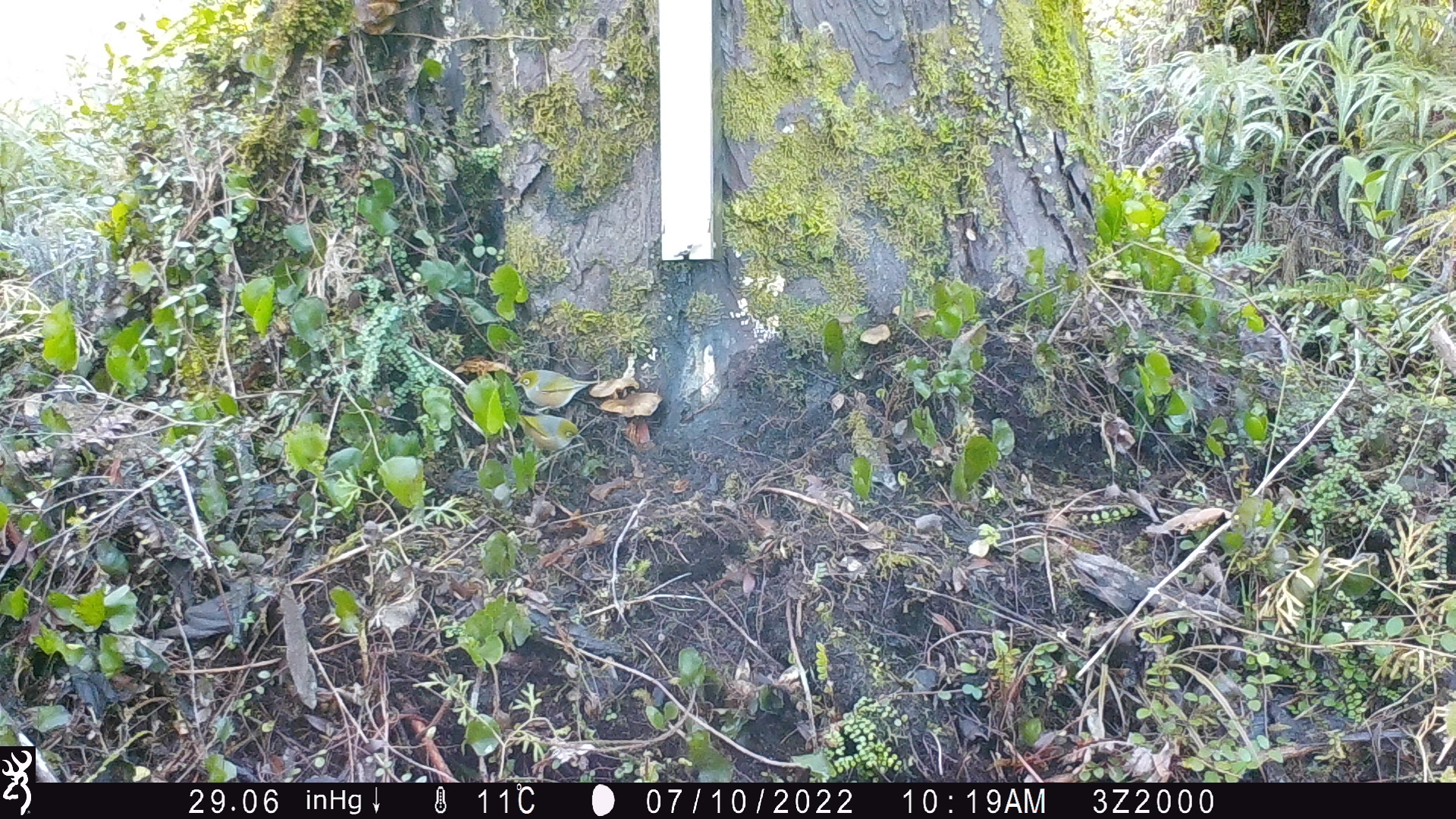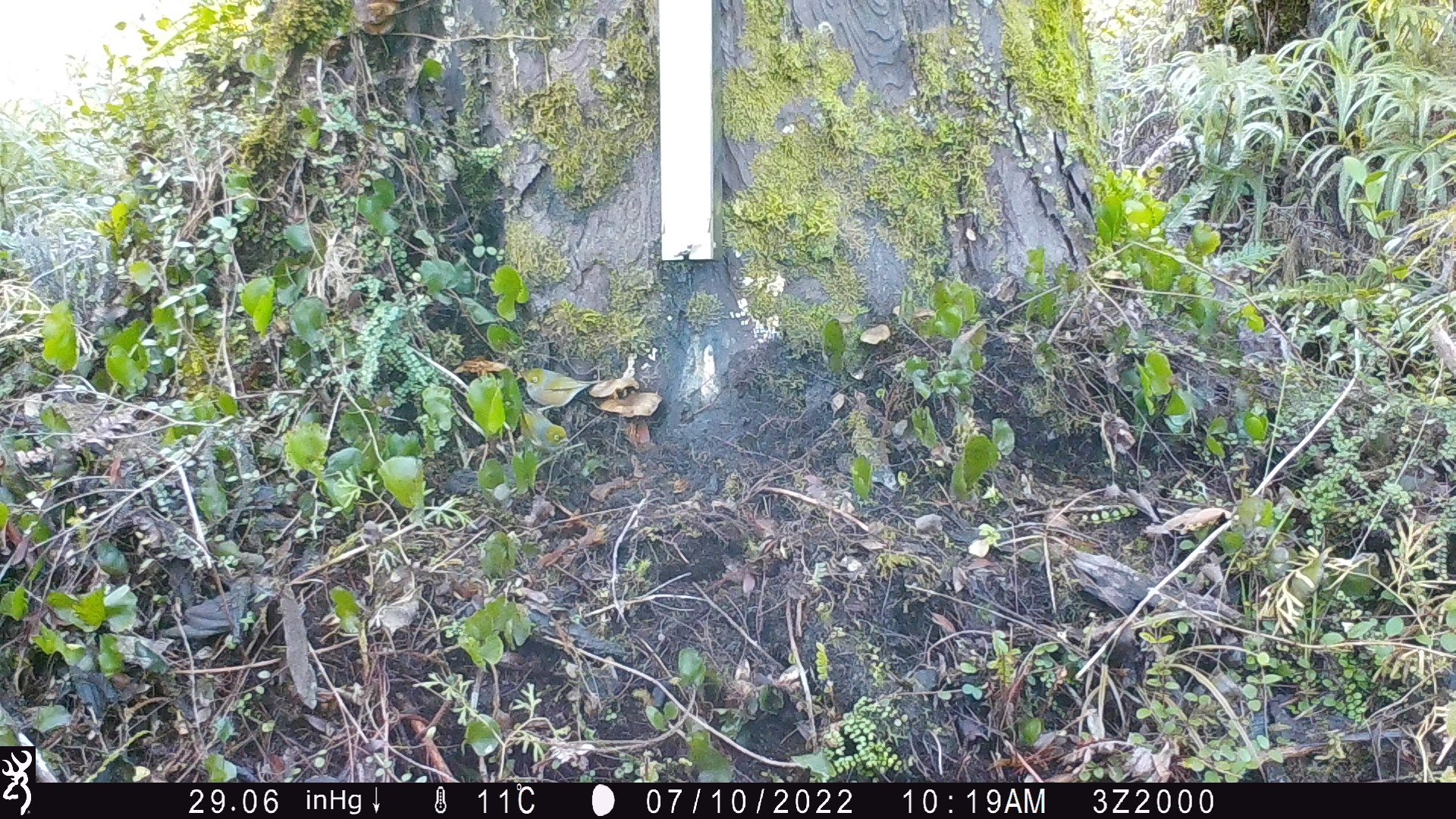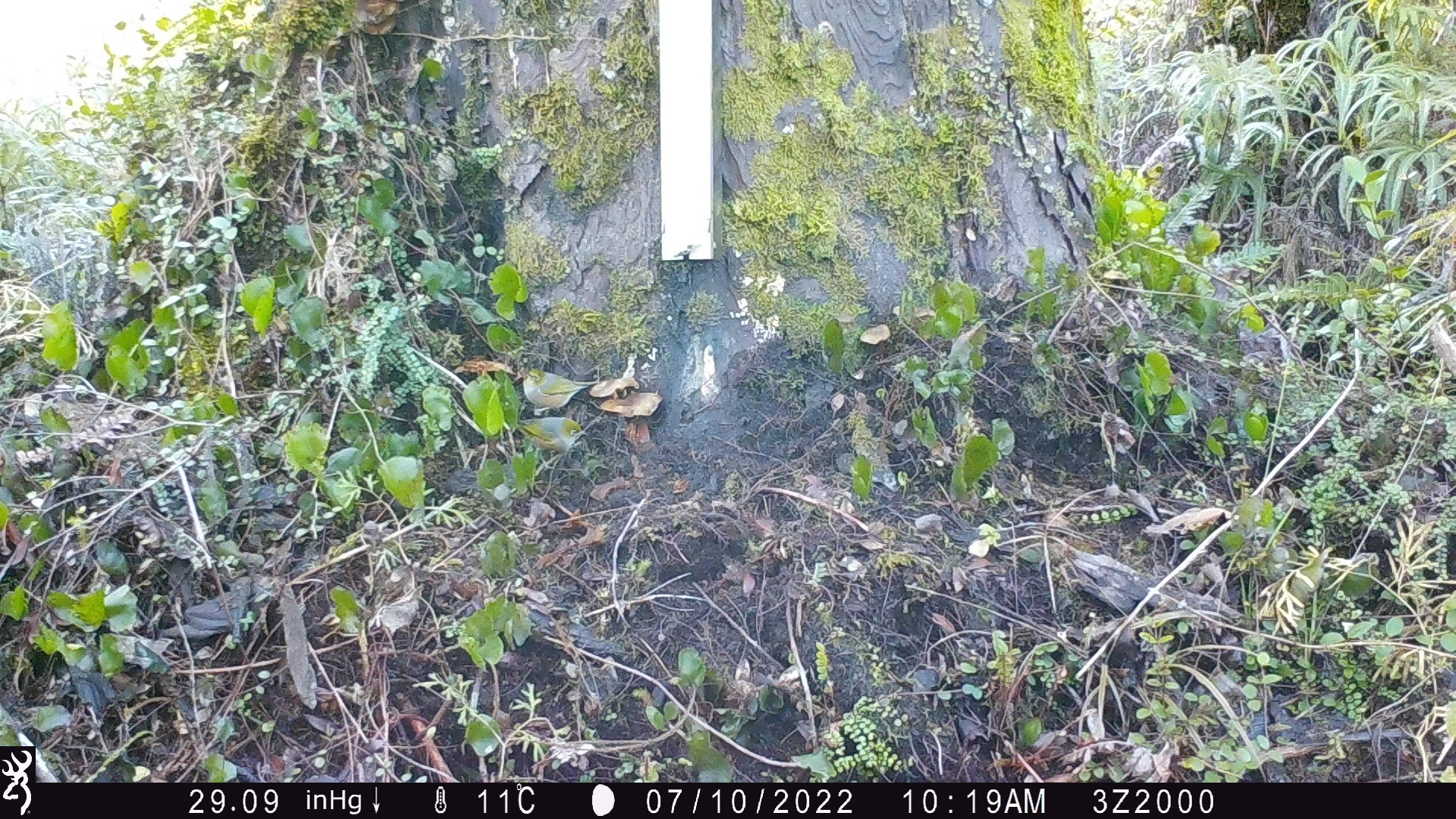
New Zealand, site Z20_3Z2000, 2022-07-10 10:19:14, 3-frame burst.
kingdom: Animalia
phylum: Chordata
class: Aves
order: Passeriformes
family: Zosteropidae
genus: Zosterops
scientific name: Zosterops lateralis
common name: silvereye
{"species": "silvereye (Zosterops lateralis)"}